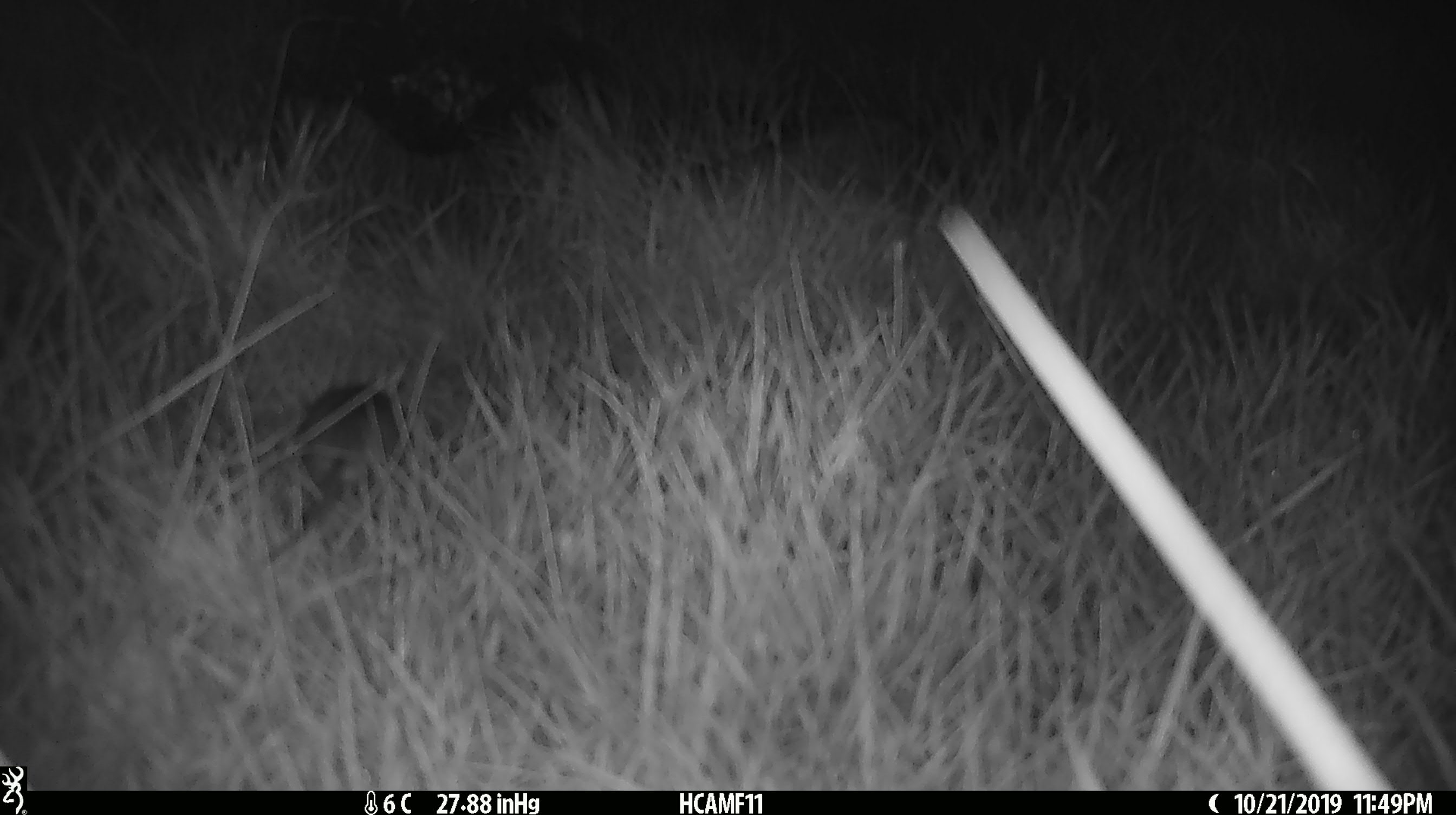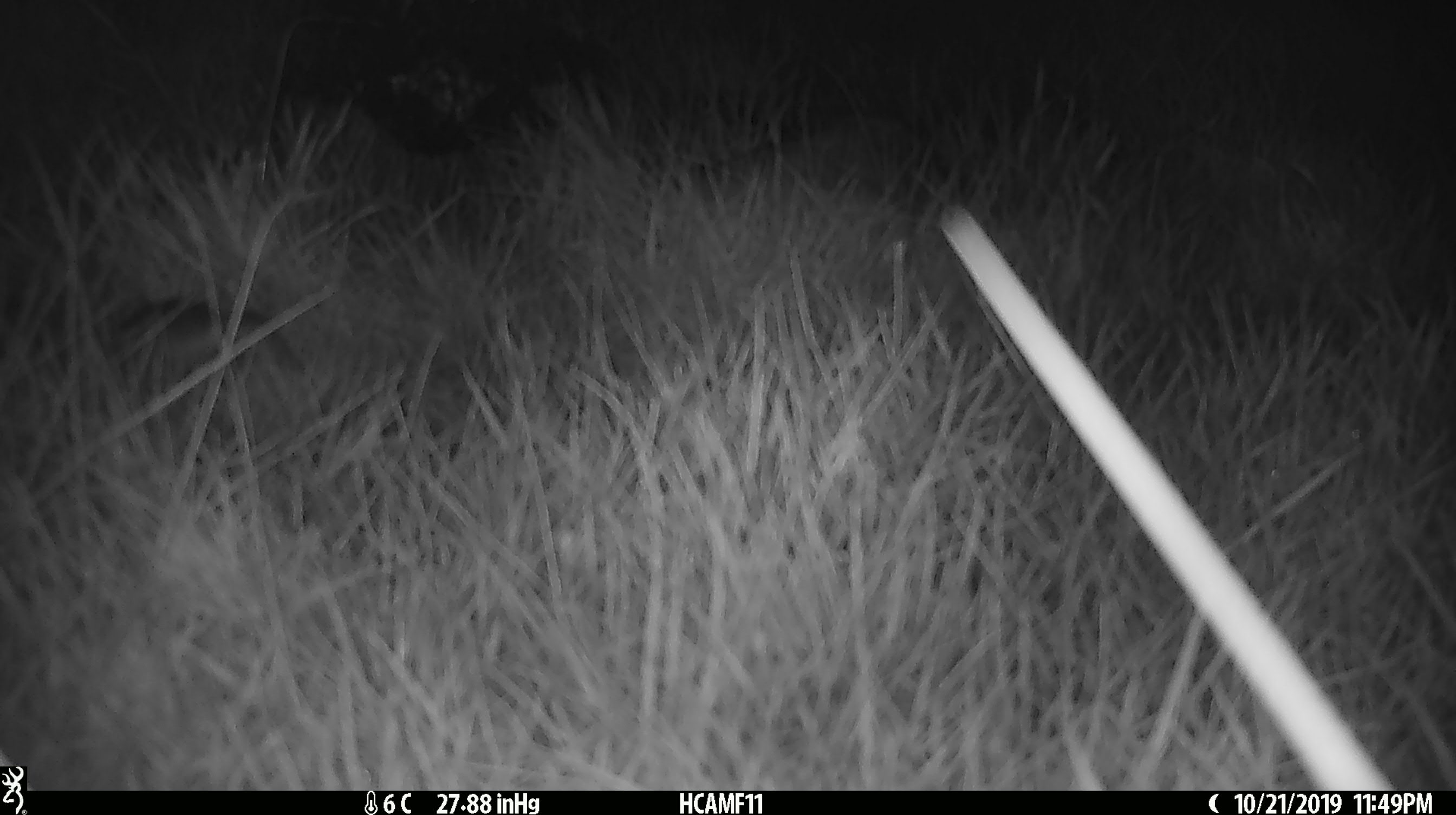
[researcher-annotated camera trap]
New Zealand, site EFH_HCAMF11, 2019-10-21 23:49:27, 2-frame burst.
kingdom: Animalia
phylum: Chordata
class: Mammalia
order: Rodentia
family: Muridae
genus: Mus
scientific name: Mus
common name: mouse